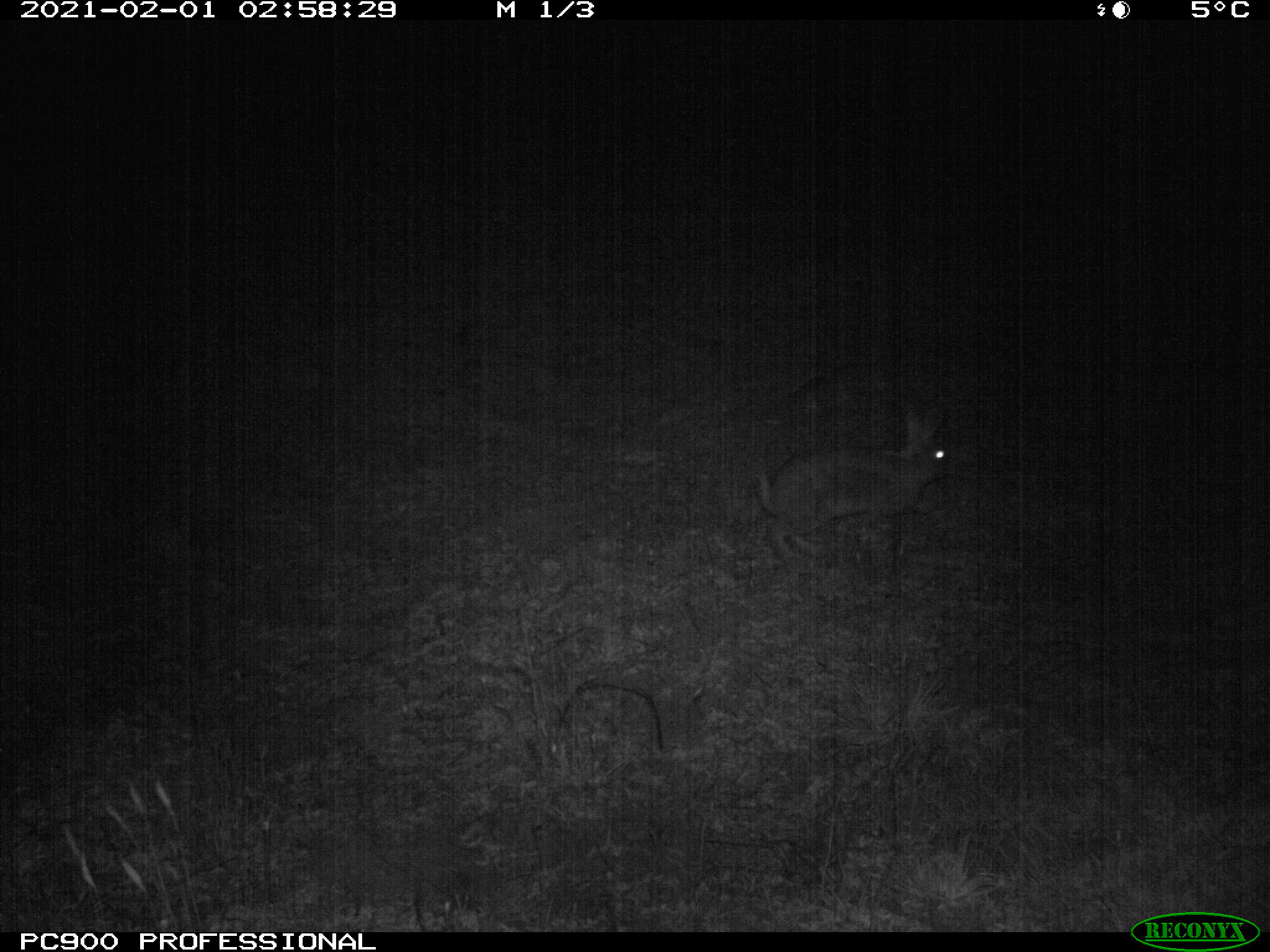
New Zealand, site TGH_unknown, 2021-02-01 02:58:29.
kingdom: Animalia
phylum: Chordata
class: Mammalia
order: Lagomorpha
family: Leporidae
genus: Oryctolagus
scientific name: Oryctolagus cuniculus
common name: european rabbit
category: rabbit